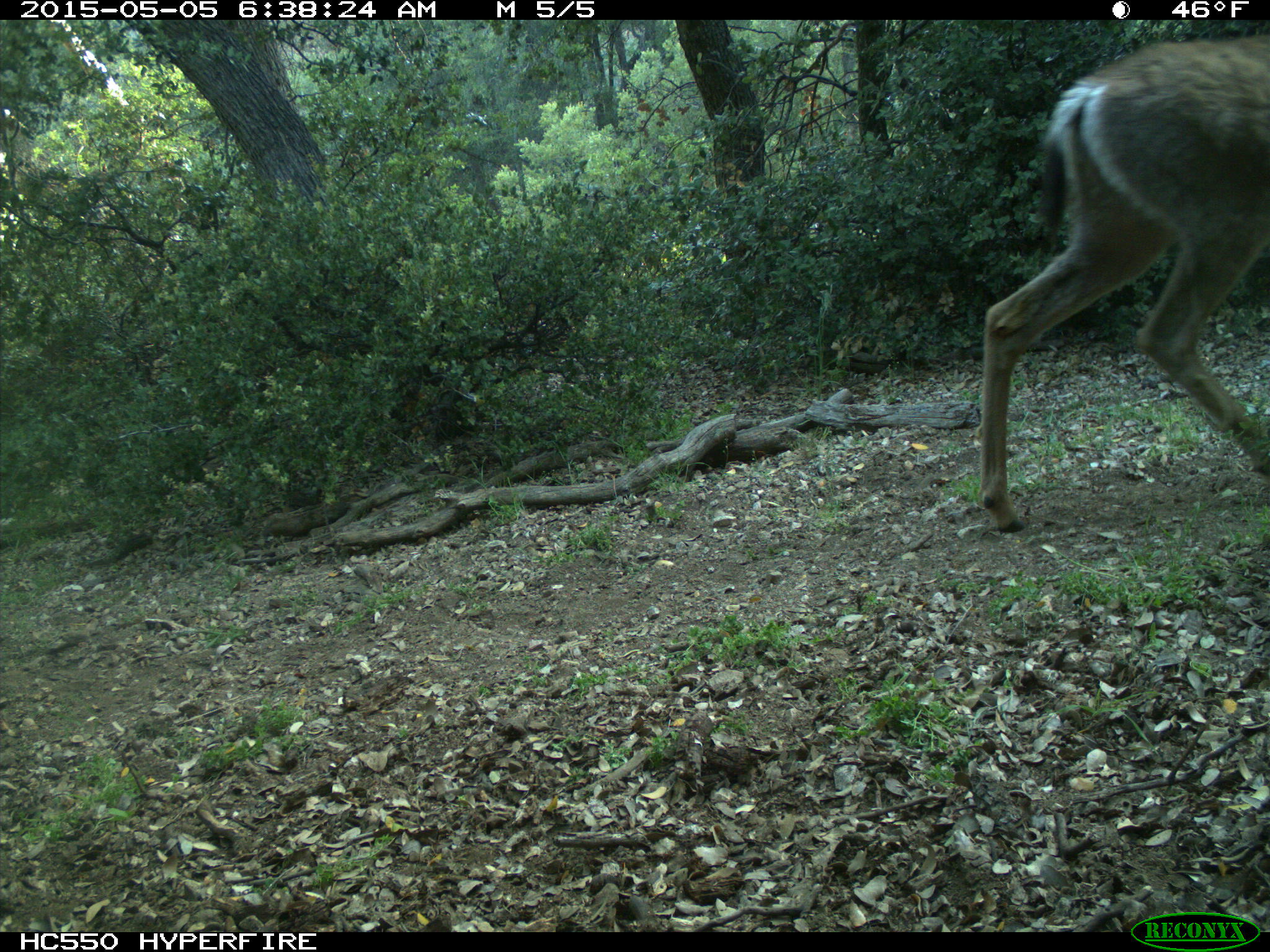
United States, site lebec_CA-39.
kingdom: Animalia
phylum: Chordata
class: Mammalia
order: Artiodactyla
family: Cervidae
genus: Odocoileus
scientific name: Odocoileus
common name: deer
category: unidentified deer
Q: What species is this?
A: Unidentified deer (deer) (Odocoileus).